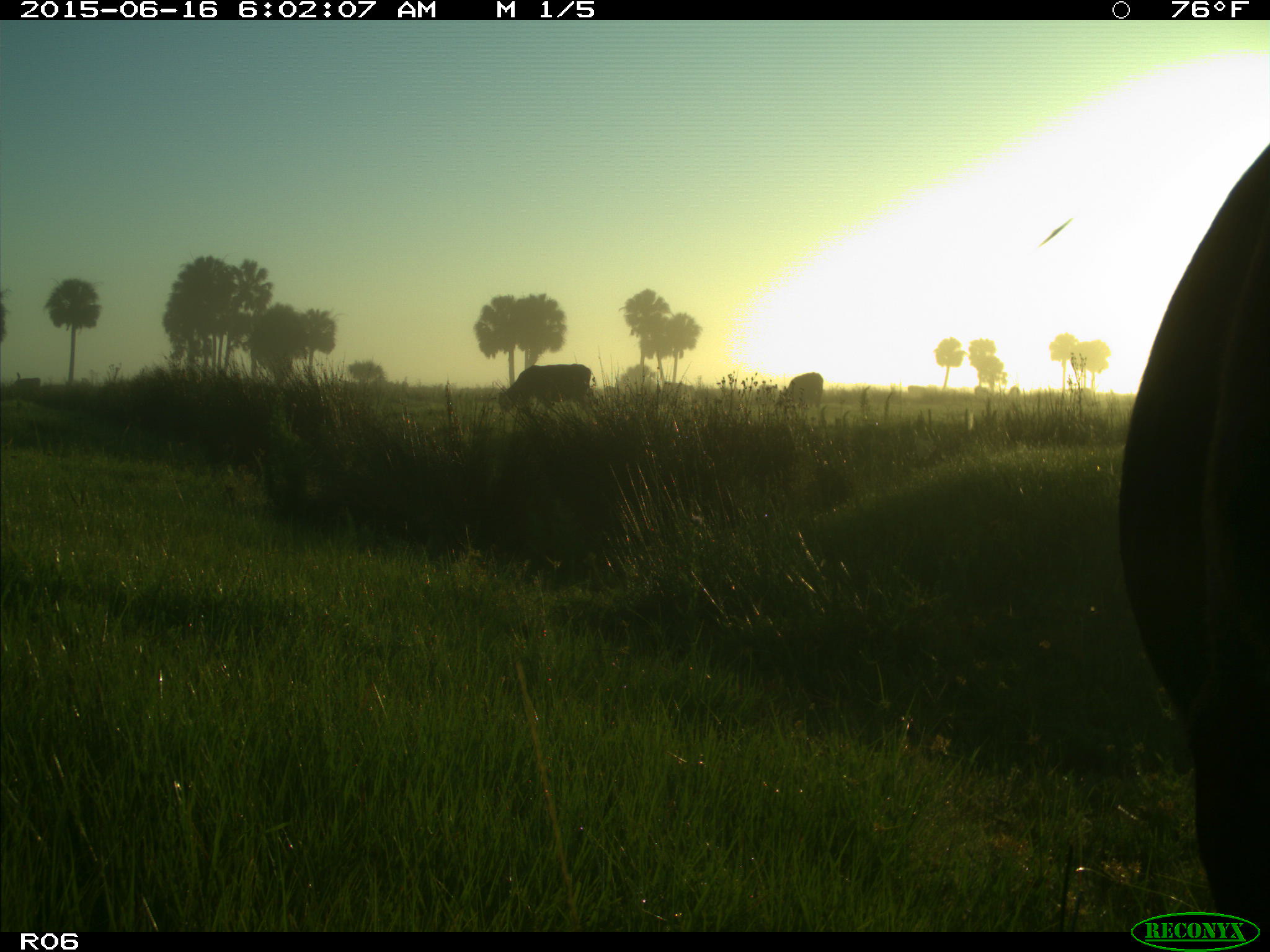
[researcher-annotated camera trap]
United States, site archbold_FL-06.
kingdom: Animalia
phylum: Chordata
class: Mammalia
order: Artiodactyla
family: Bovidae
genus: Bos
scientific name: Bos taurus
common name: domestic cow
Bos taurus (domestic cow).